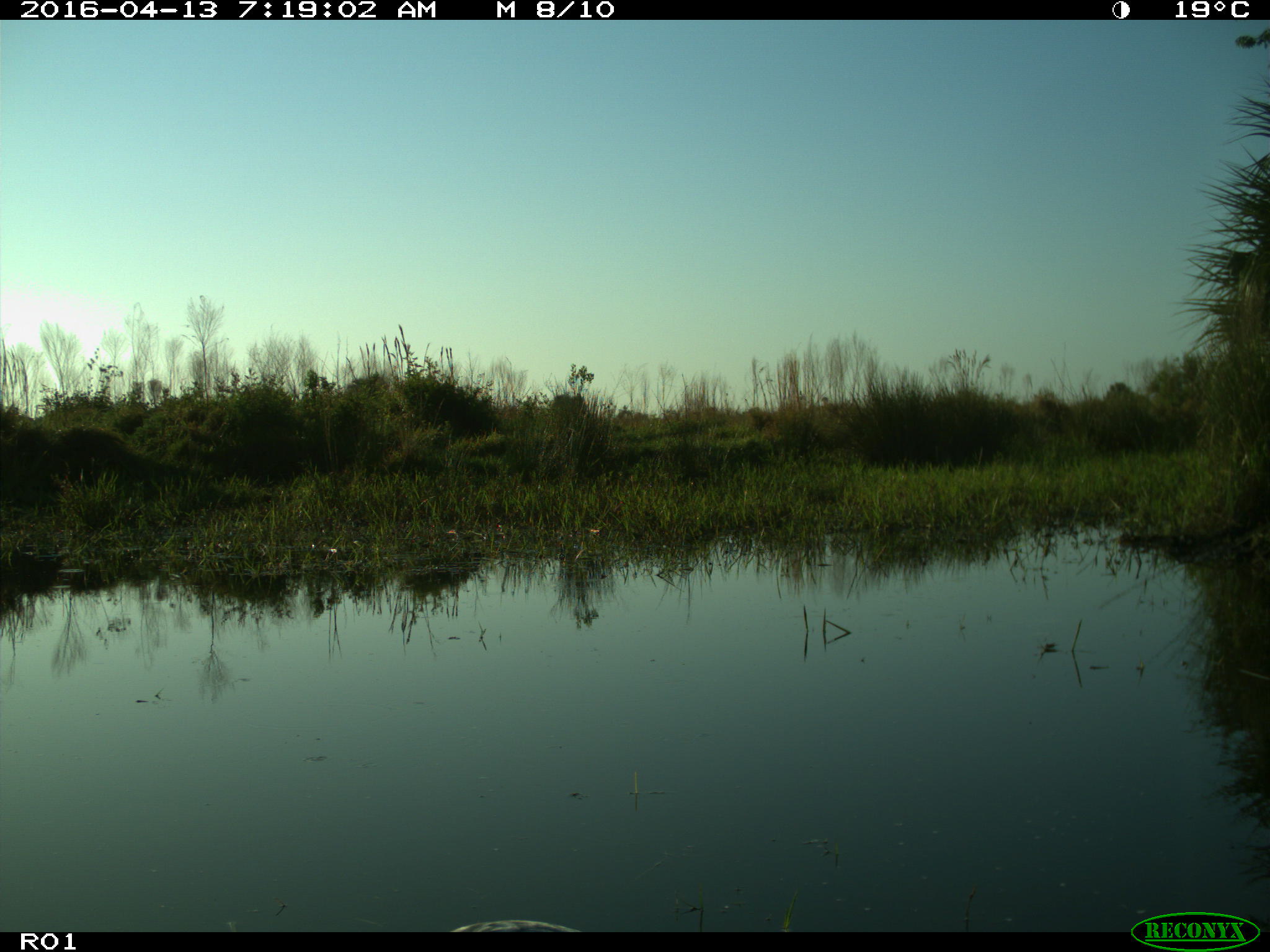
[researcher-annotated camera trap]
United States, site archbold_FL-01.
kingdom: Animalia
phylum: Chordata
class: Aves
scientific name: Aves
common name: birds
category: unidentified bird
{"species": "unidentified bird (birds) (Aves)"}